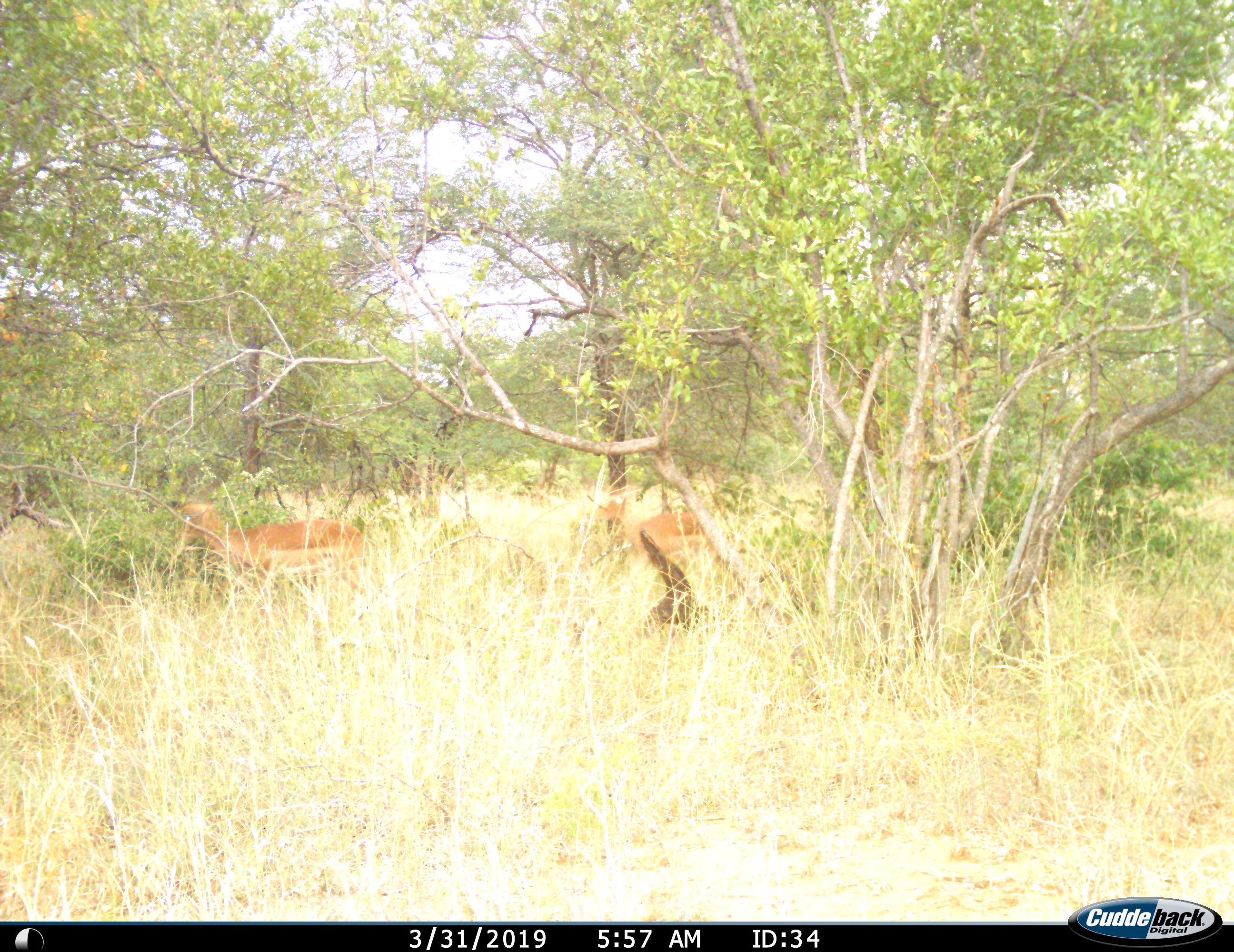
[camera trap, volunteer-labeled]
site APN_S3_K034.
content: unidentified animal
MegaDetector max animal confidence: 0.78